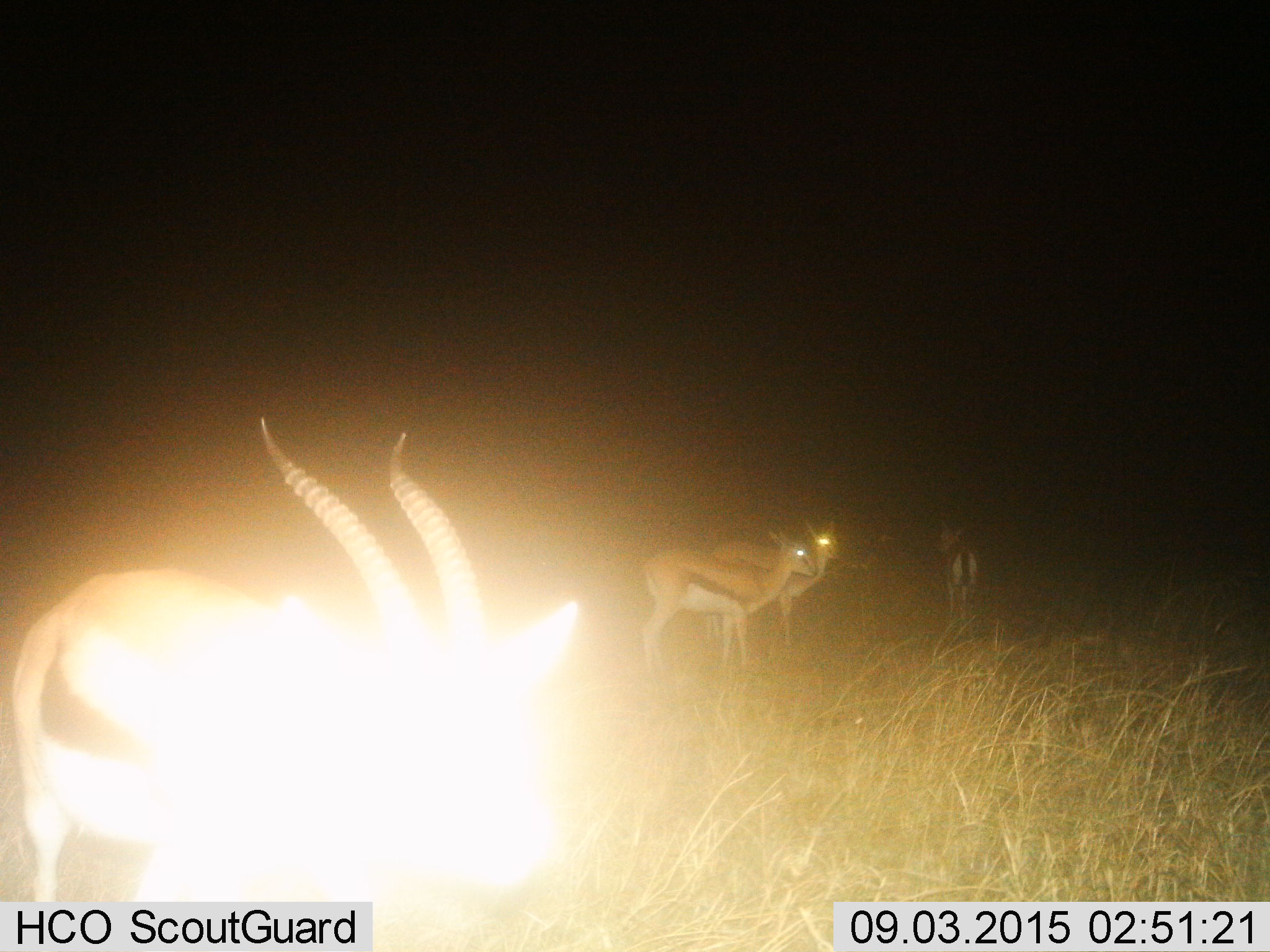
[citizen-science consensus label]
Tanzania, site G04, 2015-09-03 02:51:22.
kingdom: Animalia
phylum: Chordata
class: Mammalia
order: Artiodactyla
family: Bovidae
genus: Eudorcas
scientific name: Eudorcas thomsonii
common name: thomson's gazelle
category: gazellethomsons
Gazellethomsons (thomson's gazelle) (Eudorcas thomsonii), count 4. Behavior (volunteer vote fractions): standing 94%, resting 0%, moving 6%, interacting 6%. Young present (vote fraction): 6%. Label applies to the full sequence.